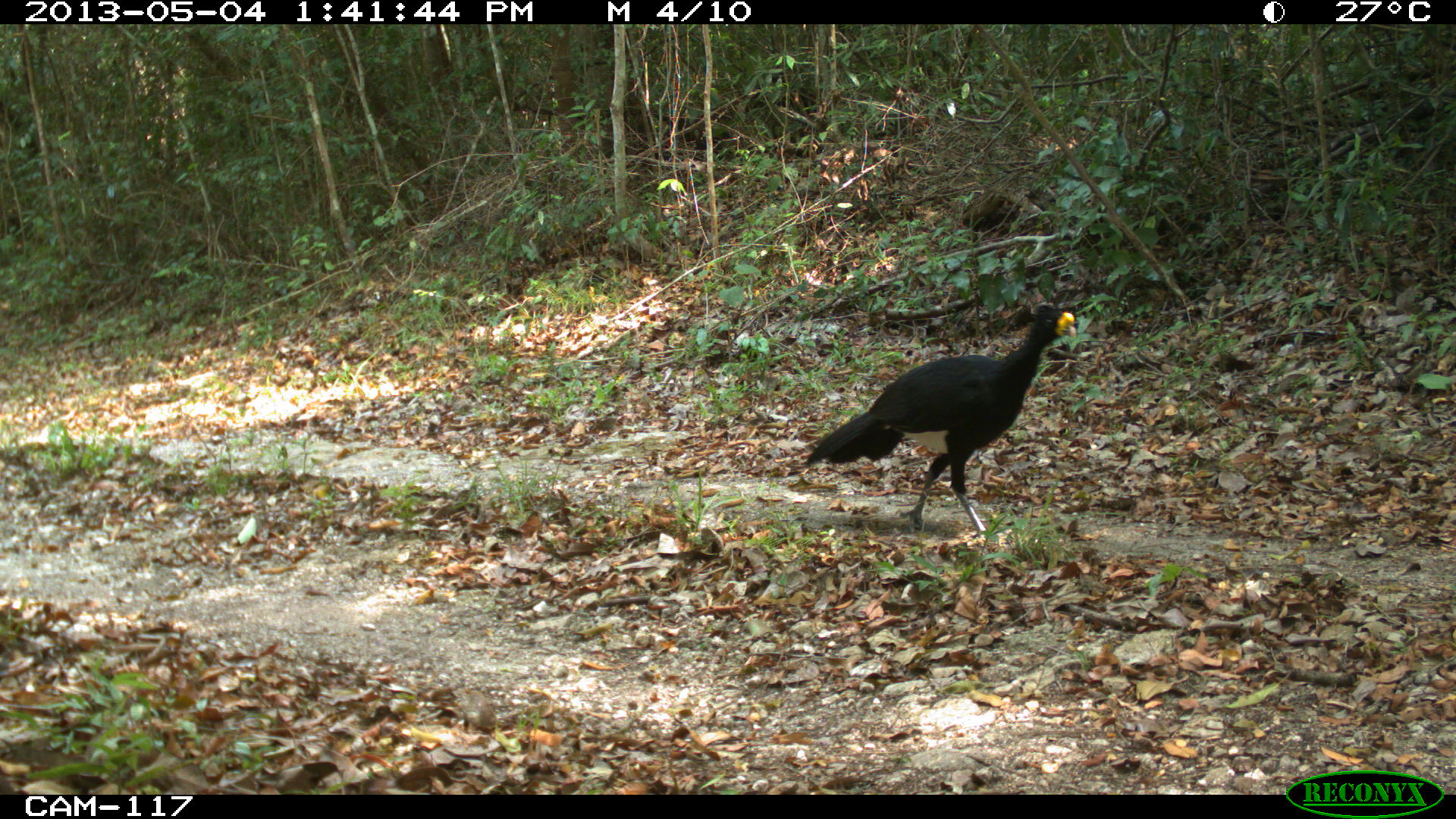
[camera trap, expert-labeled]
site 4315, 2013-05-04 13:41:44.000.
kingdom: Animalia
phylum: Chordata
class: Aves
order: Galliformes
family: Cracidae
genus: Crax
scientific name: Crax rubra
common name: great curassow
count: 1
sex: male